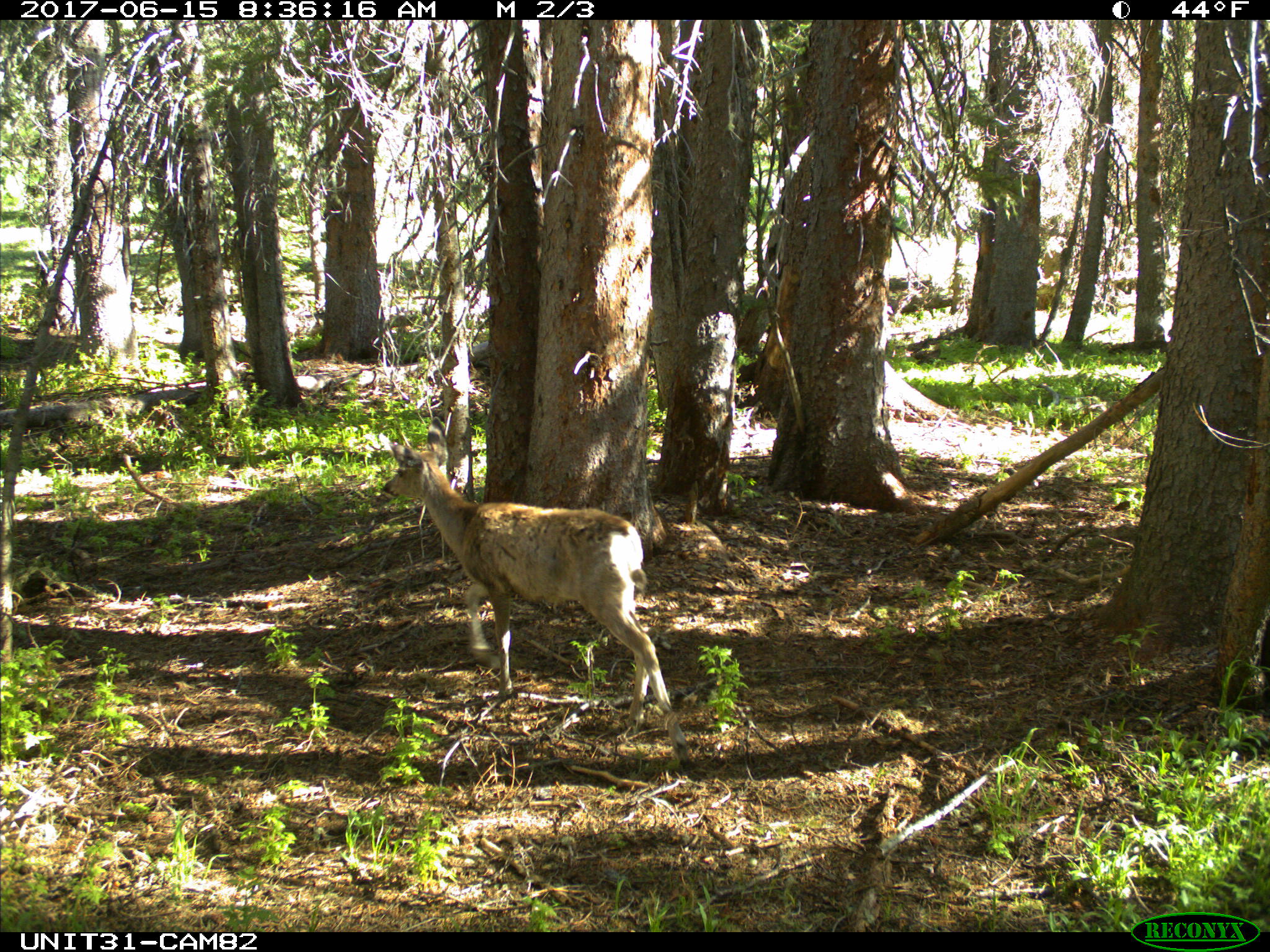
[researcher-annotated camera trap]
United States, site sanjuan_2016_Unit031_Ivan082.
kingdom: Animalia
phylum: Chordata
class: Mammalia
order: Artiodactyla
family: Cervidae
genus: Odocoileus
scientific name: Odocoileus hemionus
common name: mule deer